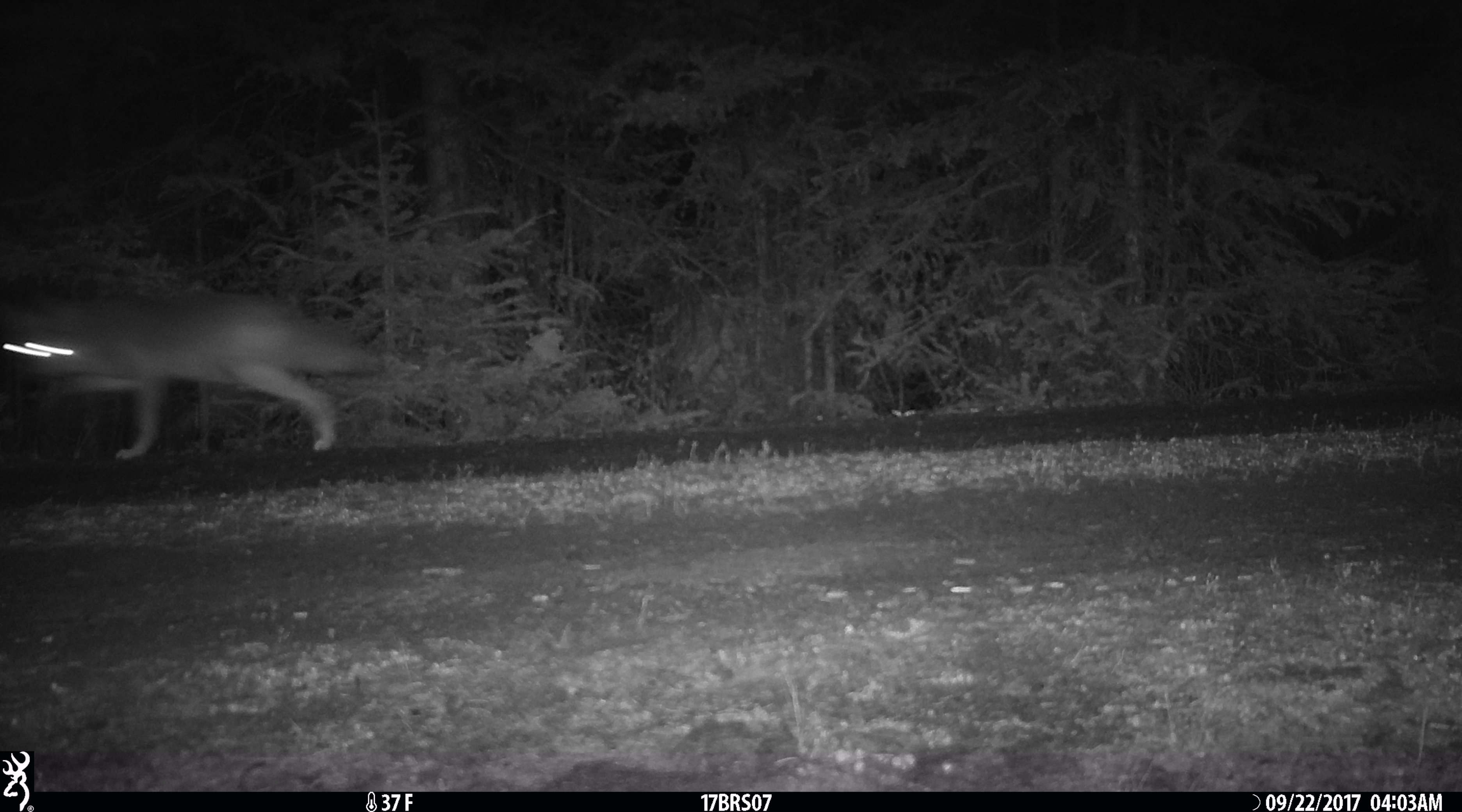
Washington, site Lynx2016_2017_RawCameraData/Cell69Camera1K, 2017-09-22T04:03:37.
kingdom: Animalia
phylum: Chordata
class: Mammalia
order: Carnivora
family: Canidae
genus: Canis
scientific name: Canis latrans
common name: coyote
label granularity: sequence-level